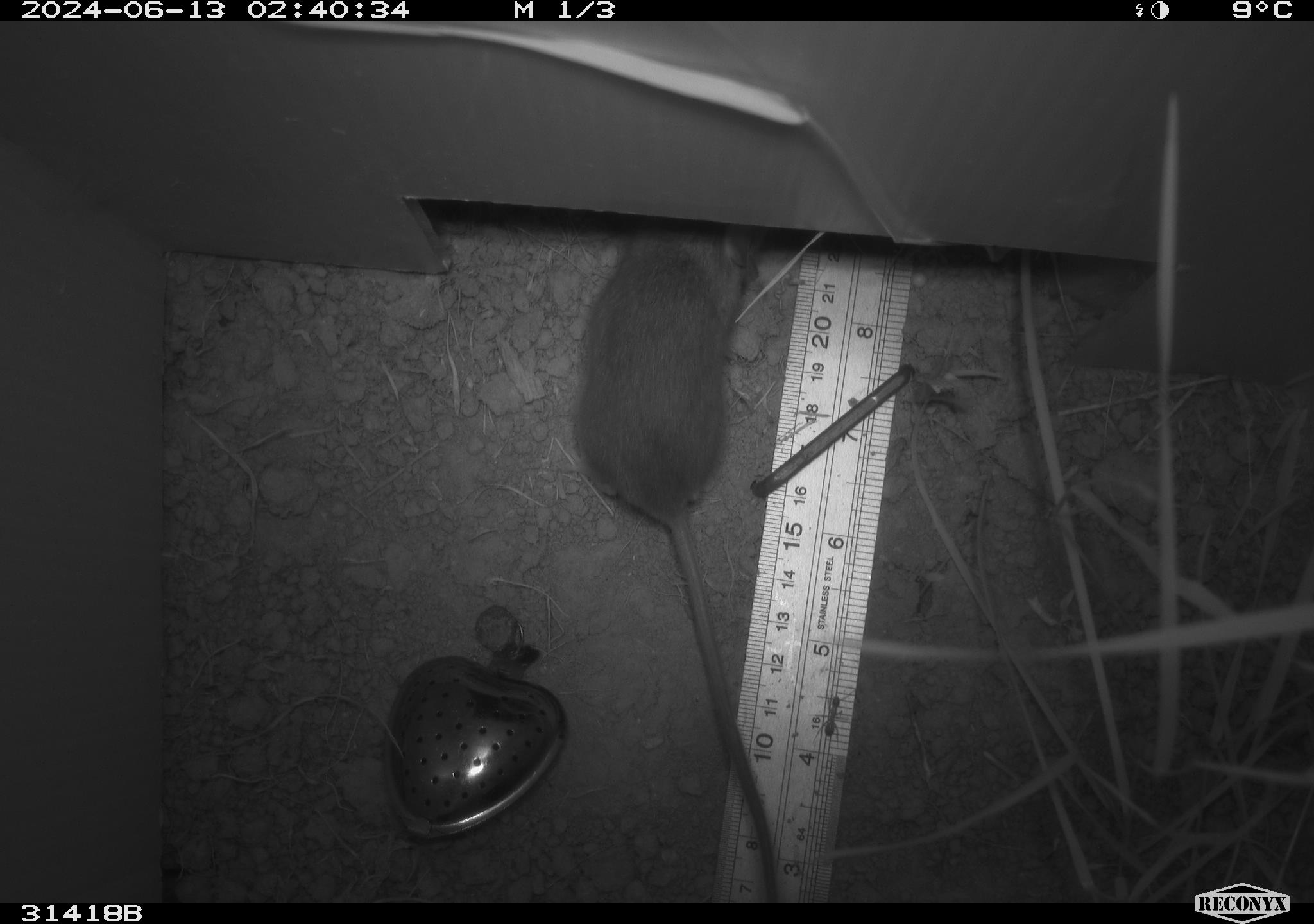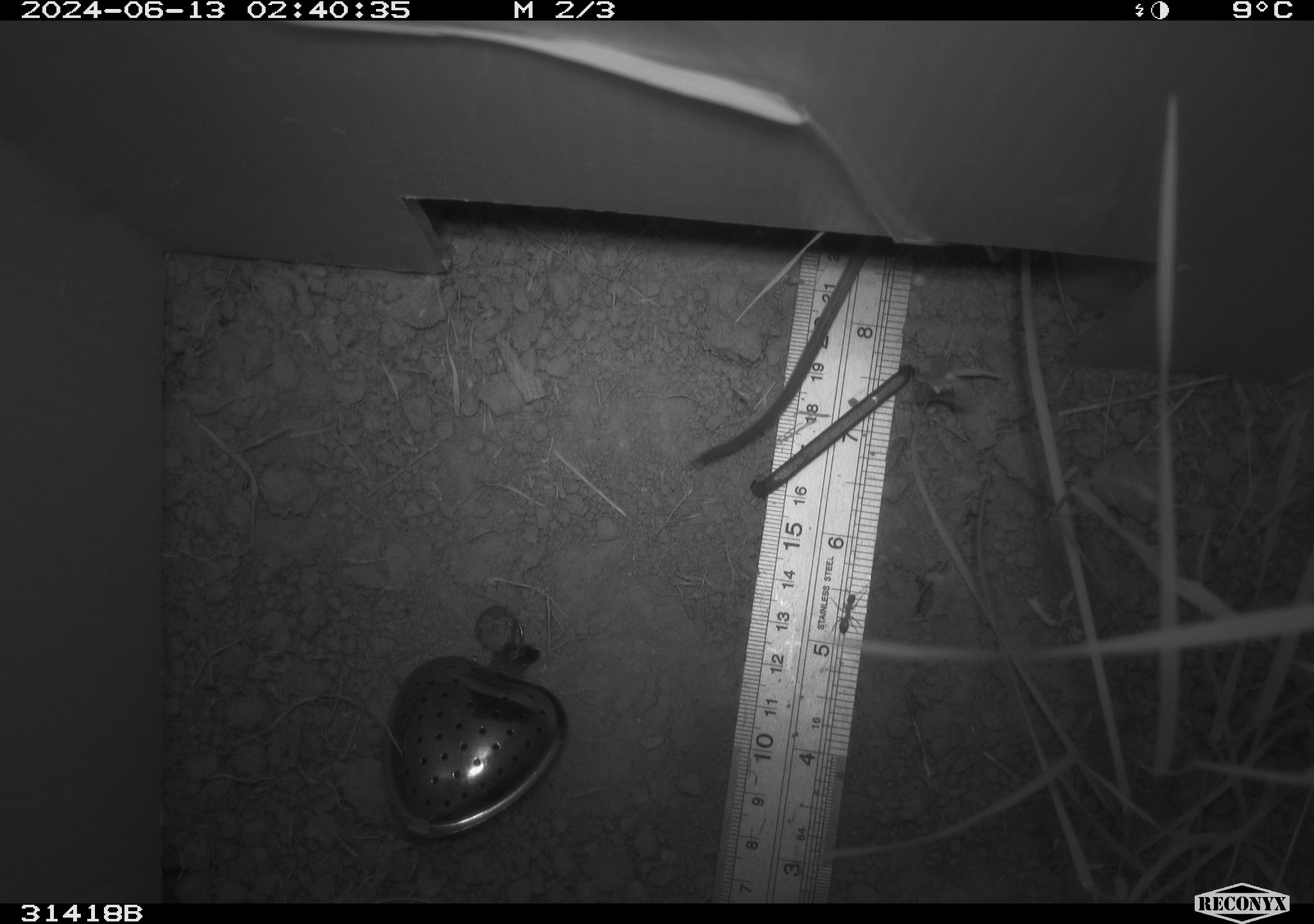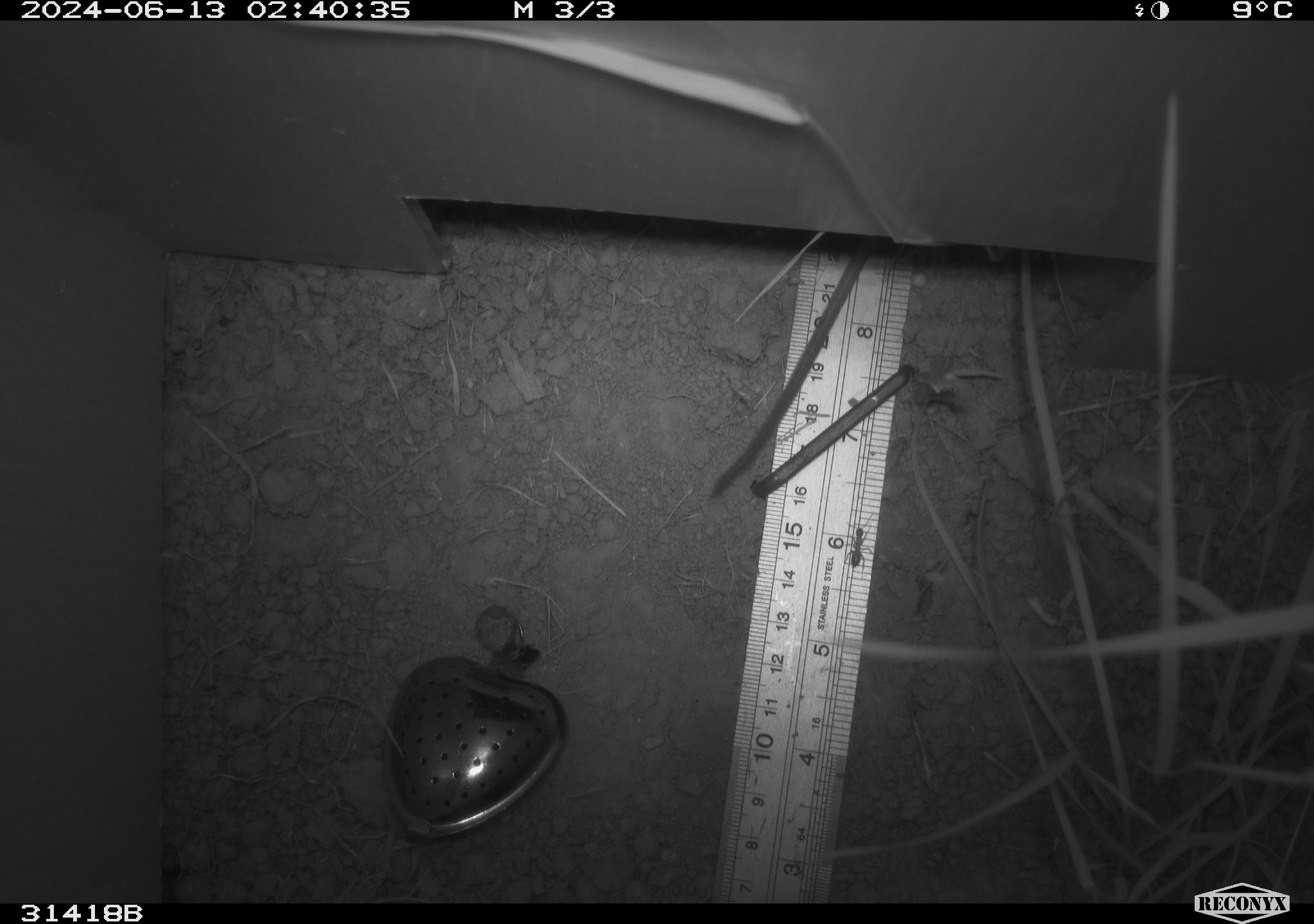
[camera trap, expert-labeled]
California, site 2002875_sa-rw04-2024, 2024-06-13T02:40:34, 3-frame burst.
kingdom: Animalia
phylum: Chordata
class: Mammalia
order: Rodentia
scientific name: Rodentia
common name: rodent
Rodent (Rodentia).